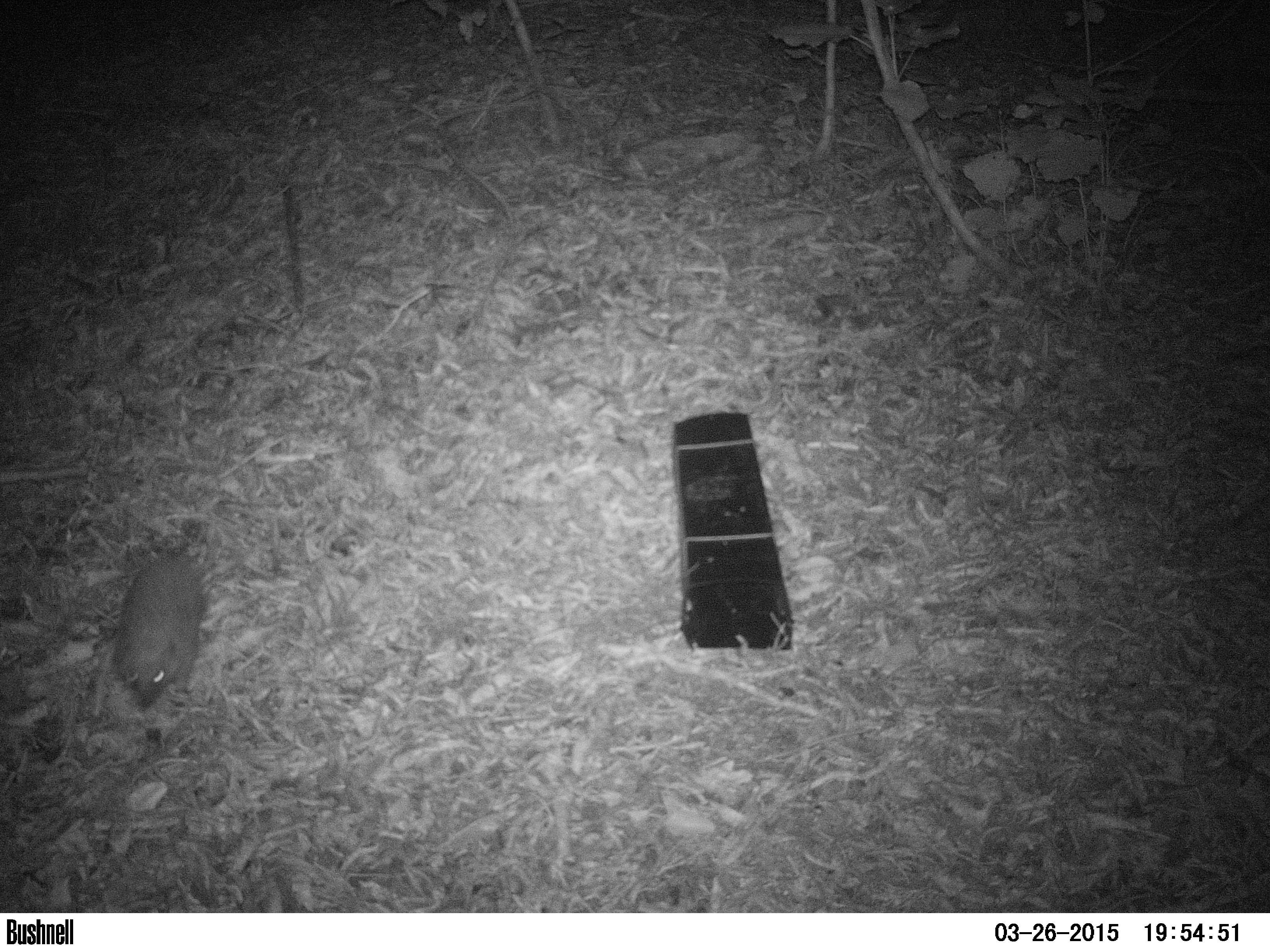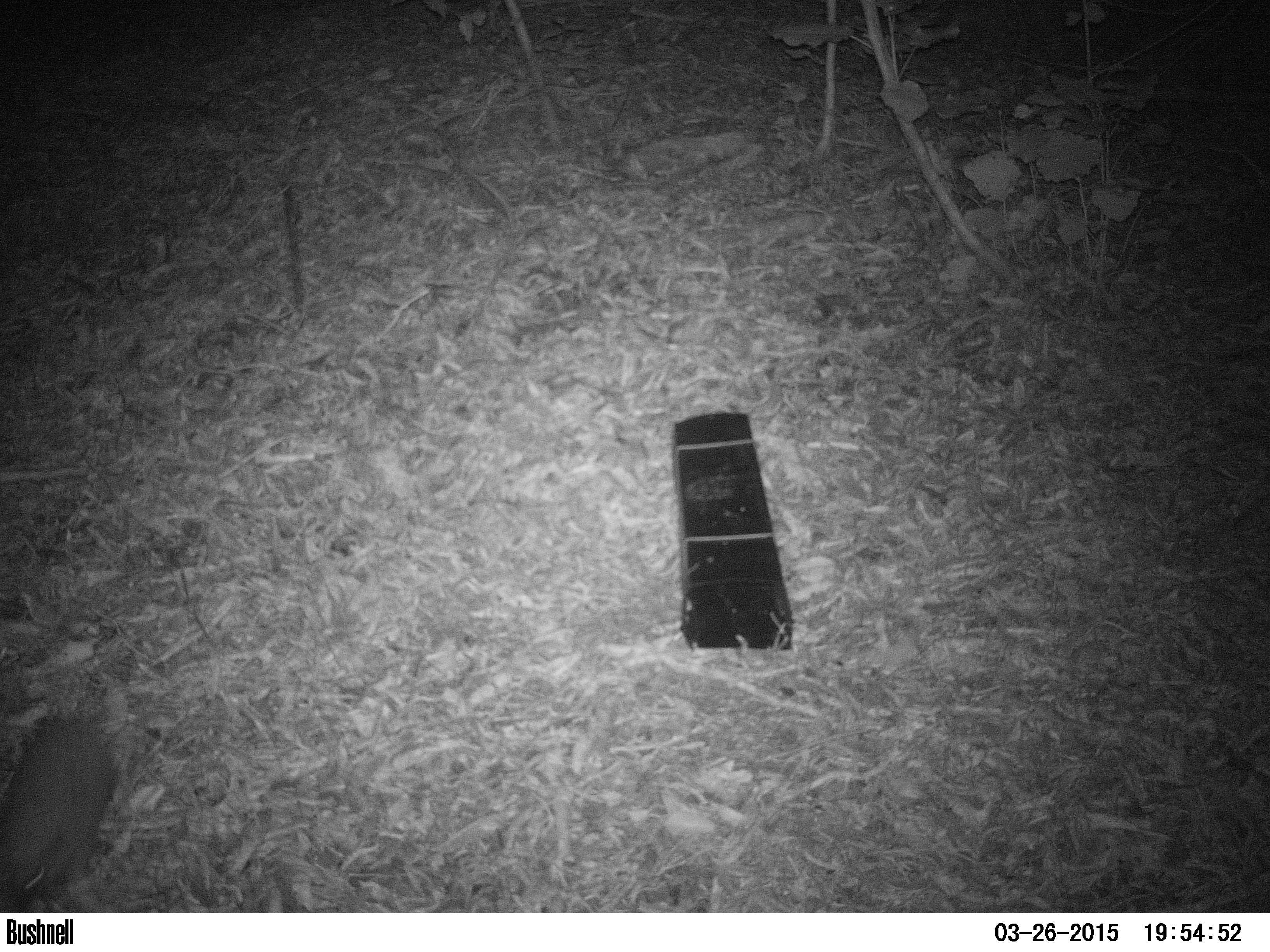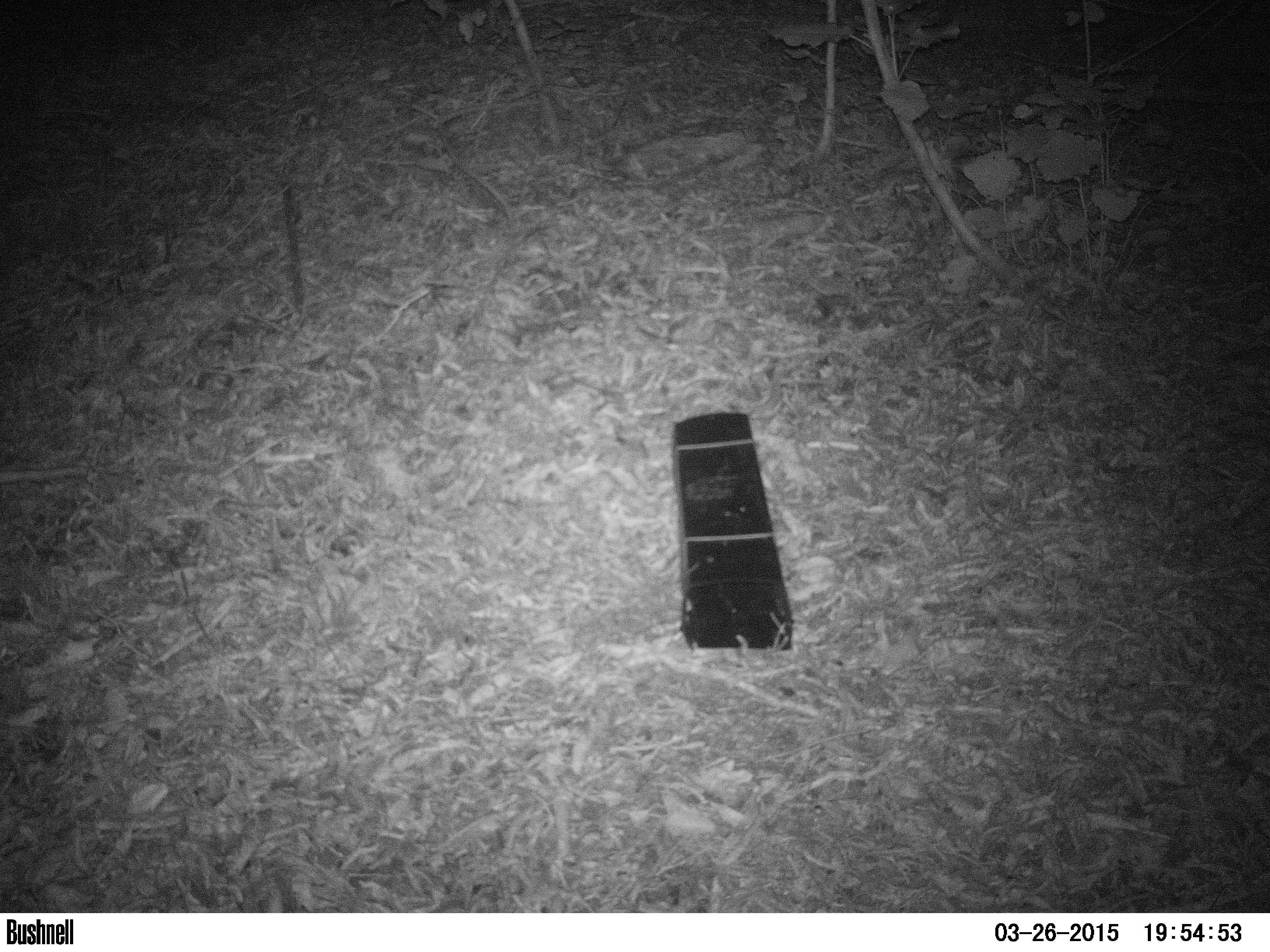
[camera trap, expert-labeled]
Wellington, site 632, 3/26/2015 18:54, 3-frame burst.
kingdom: Animalia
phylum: Chordata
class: Mammalia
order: Eulipotyphla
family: Erinaceidae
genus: Erinaceus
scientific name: Erinaceus europaeus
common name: hedgehog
Hedgehog (Erinaceus europaeus).